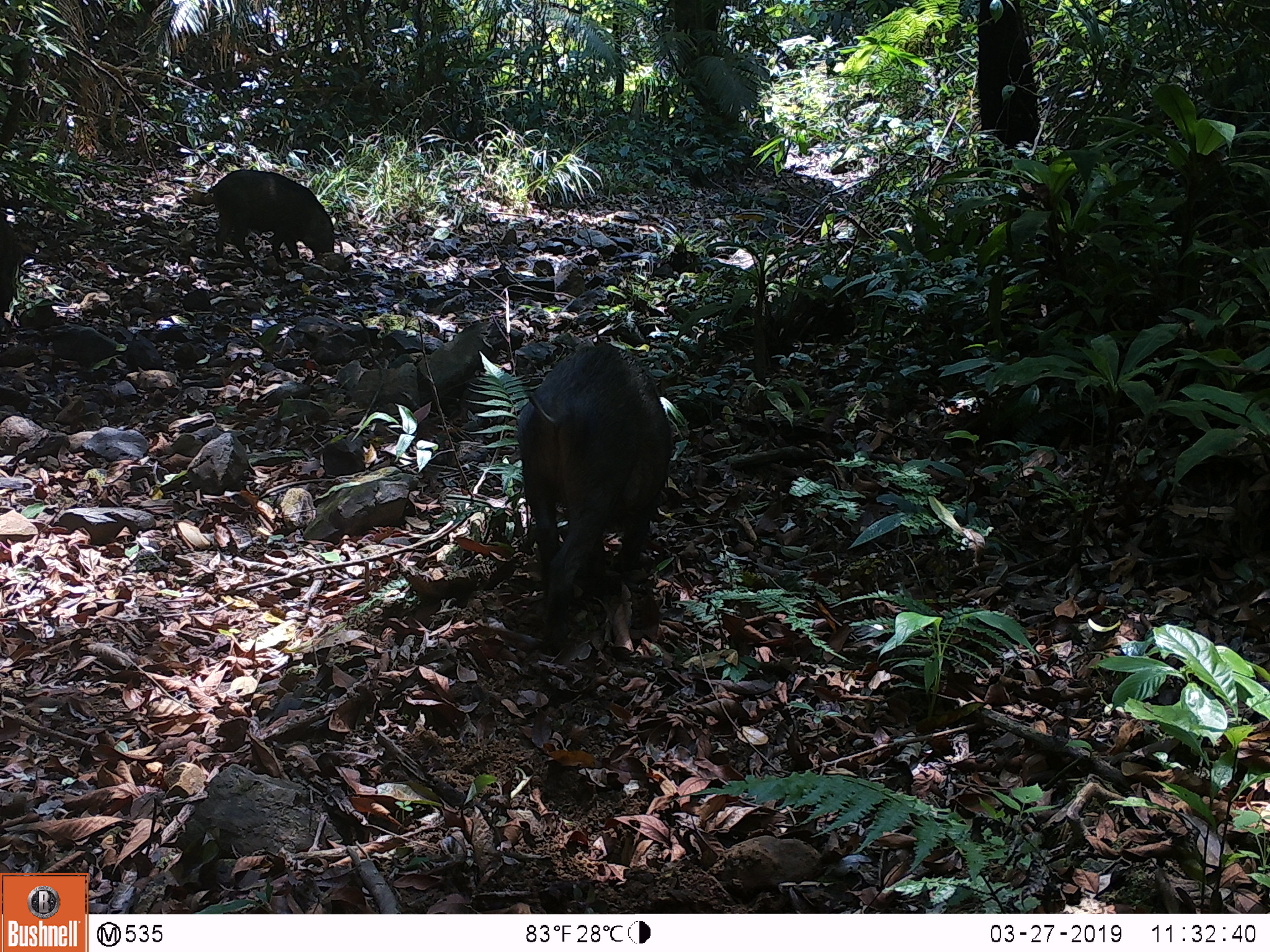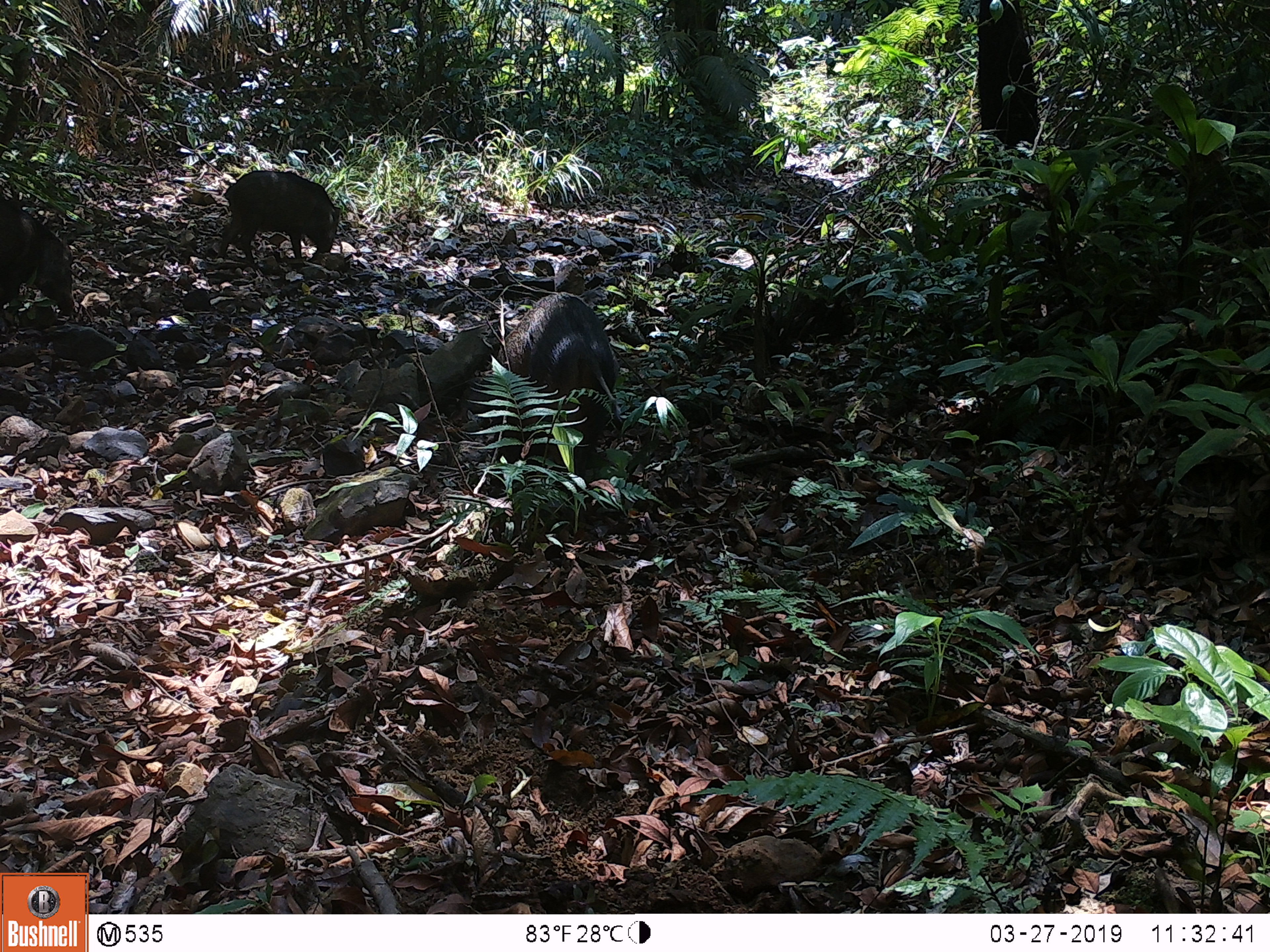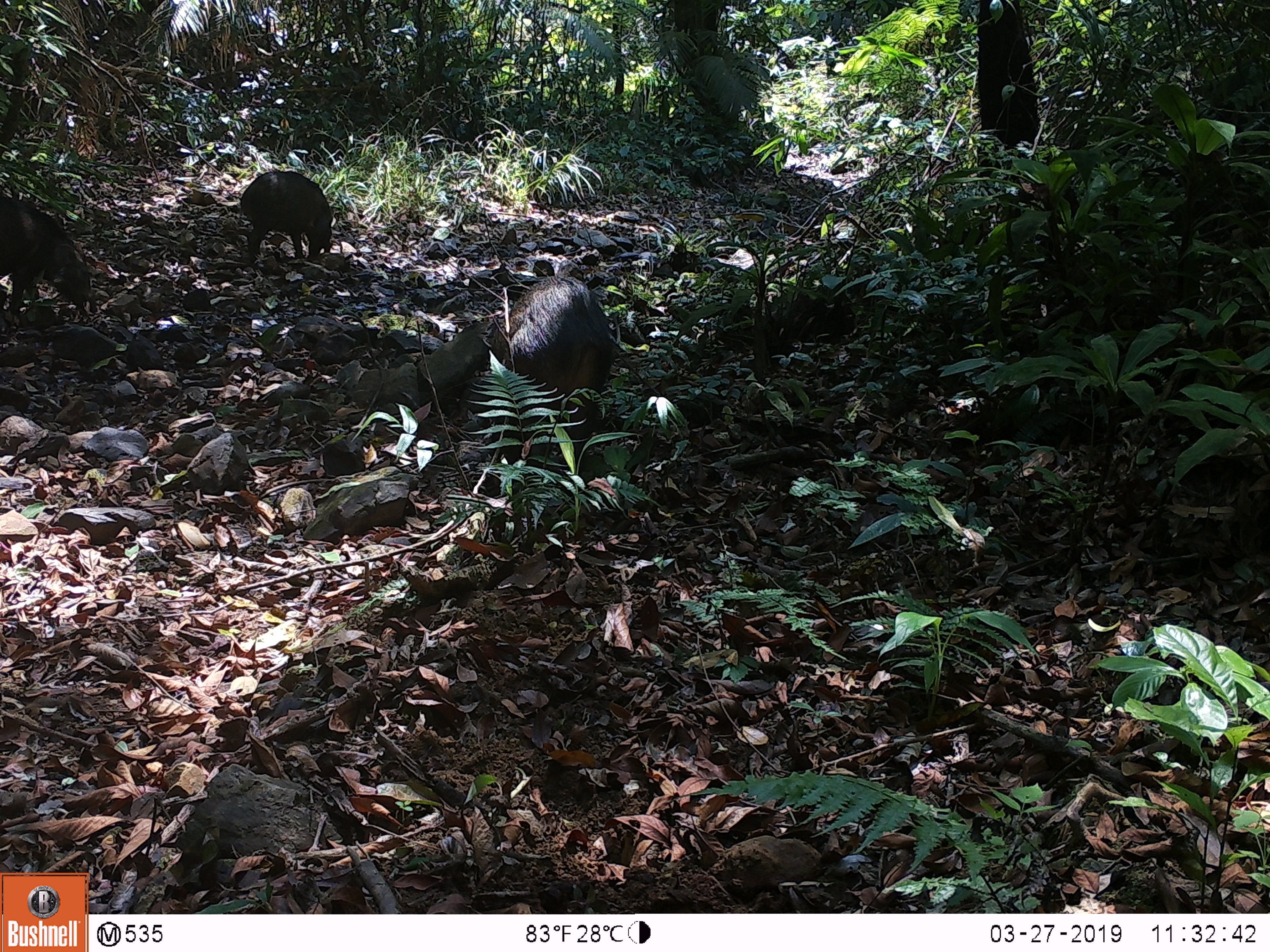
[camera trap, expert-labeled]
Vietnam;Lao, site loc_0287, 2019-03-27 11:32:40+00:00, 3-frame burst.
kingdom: Animalia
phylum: Chordata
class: Mammalia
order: Artiodactyla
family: Suidae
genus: Sus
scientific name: Sus scrofa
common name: eurasian wild pig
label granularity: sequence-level